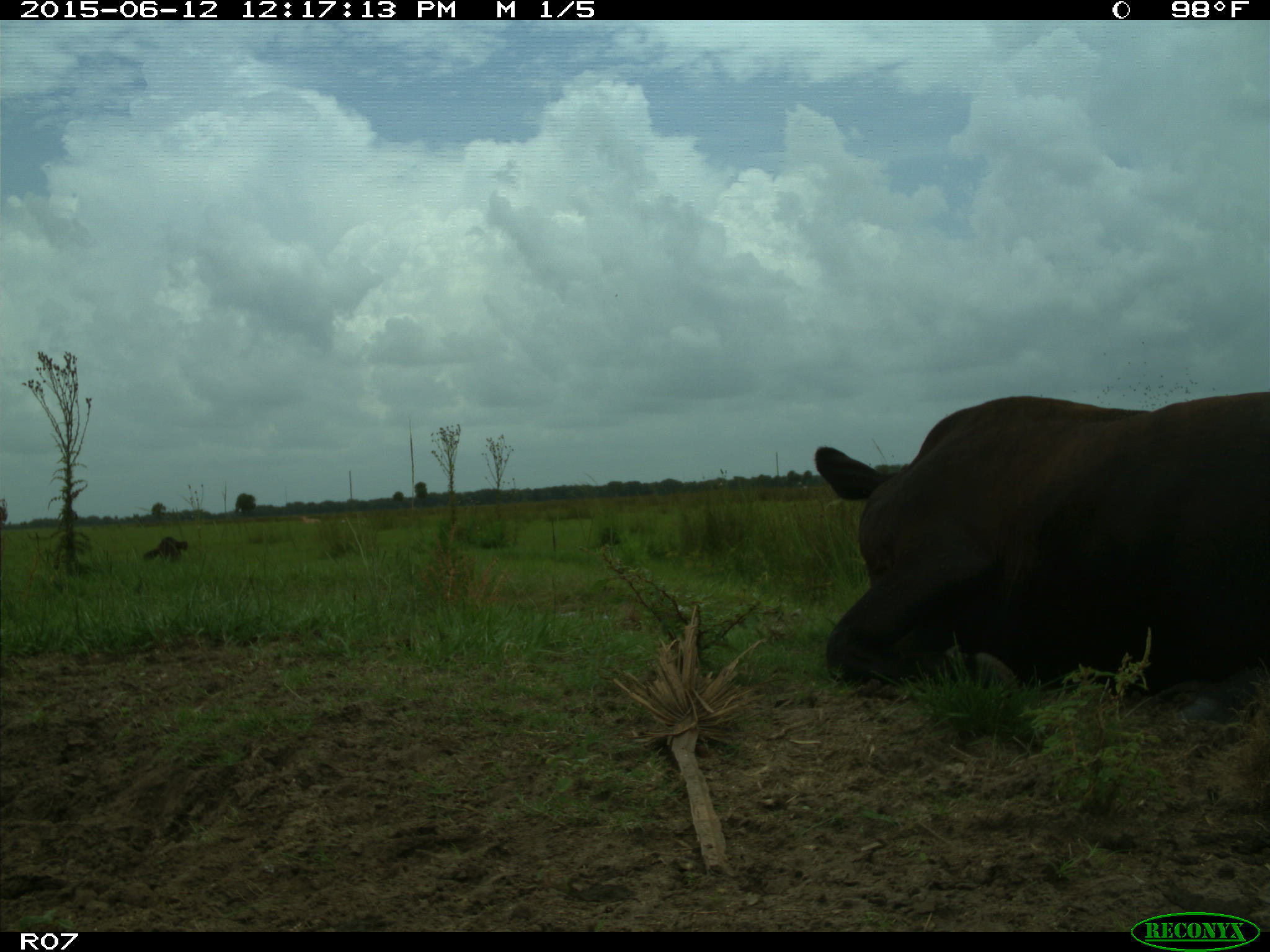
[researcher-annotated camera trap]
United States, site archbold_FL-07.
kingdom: Animalia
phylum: Chordata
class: Mammalia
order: Artiodactyla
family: Bovidae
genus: Bos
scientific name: Bos taurus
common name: domestic cow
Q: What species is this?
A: Bos taurus (domestic cow).